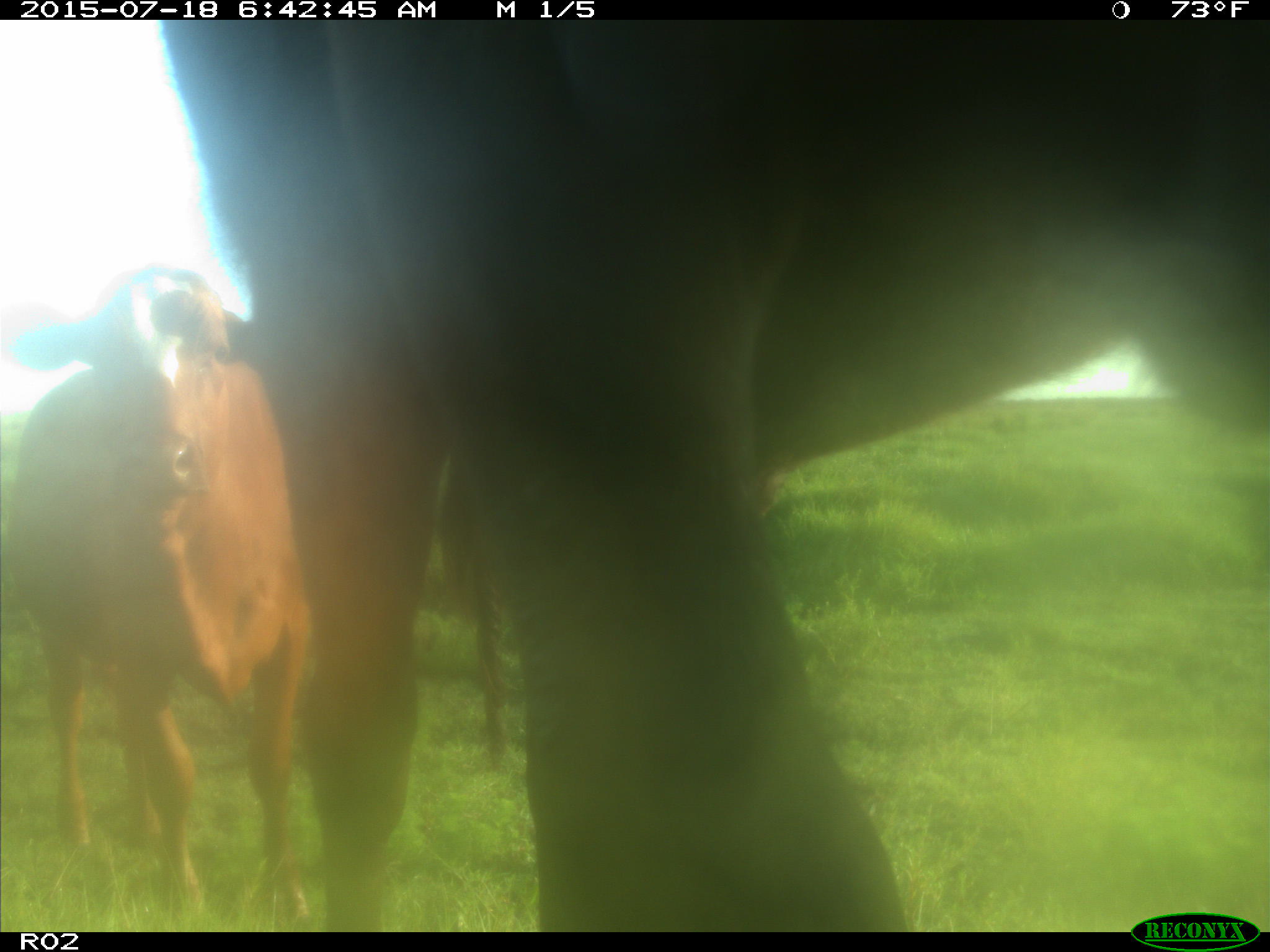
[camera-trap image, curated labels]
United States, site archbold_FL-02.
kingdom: Animalia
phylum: Chordata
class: Mammalia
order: Artiodactyla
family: Bovidae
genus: Bos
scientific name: Bos taurus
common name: domestic cow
Bos taurus (domestic cow).